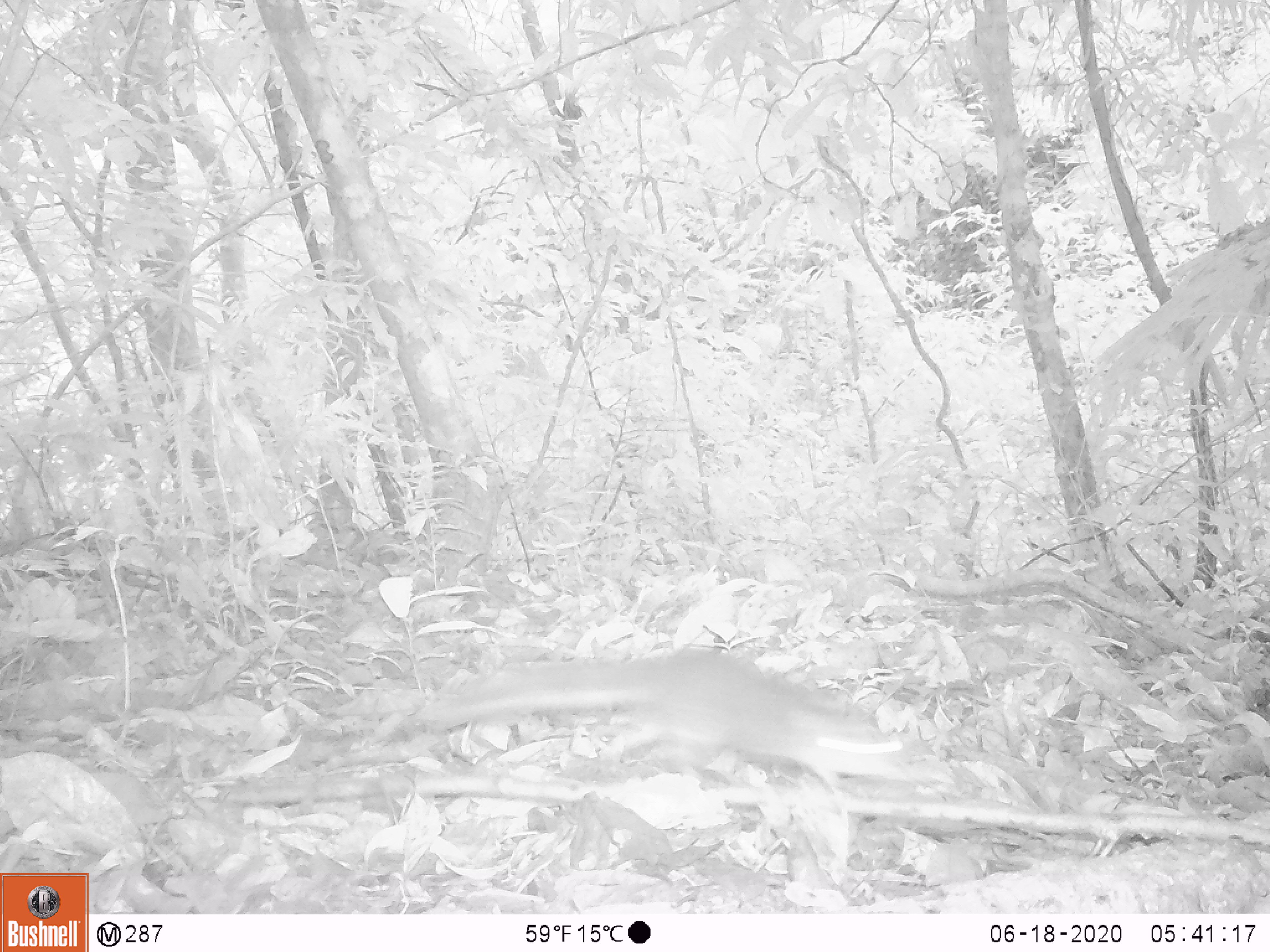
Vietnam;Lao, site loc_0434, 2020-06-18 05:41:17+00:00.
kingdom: Animalia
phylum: Chordata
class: Mammalia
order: Rodentia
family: Sciuridae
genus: Dremomys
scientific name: Dremomys rufigenis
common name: red-cheeked squirrel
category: red cheeked squirrel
Red cheeked squirrel (red-cheeked squirrel) (Dremomys rufigenis). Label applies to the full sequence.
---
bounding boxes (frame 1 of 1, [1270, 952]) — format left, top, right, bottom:
red cheeked squirrel: 419, 650, 912, 798